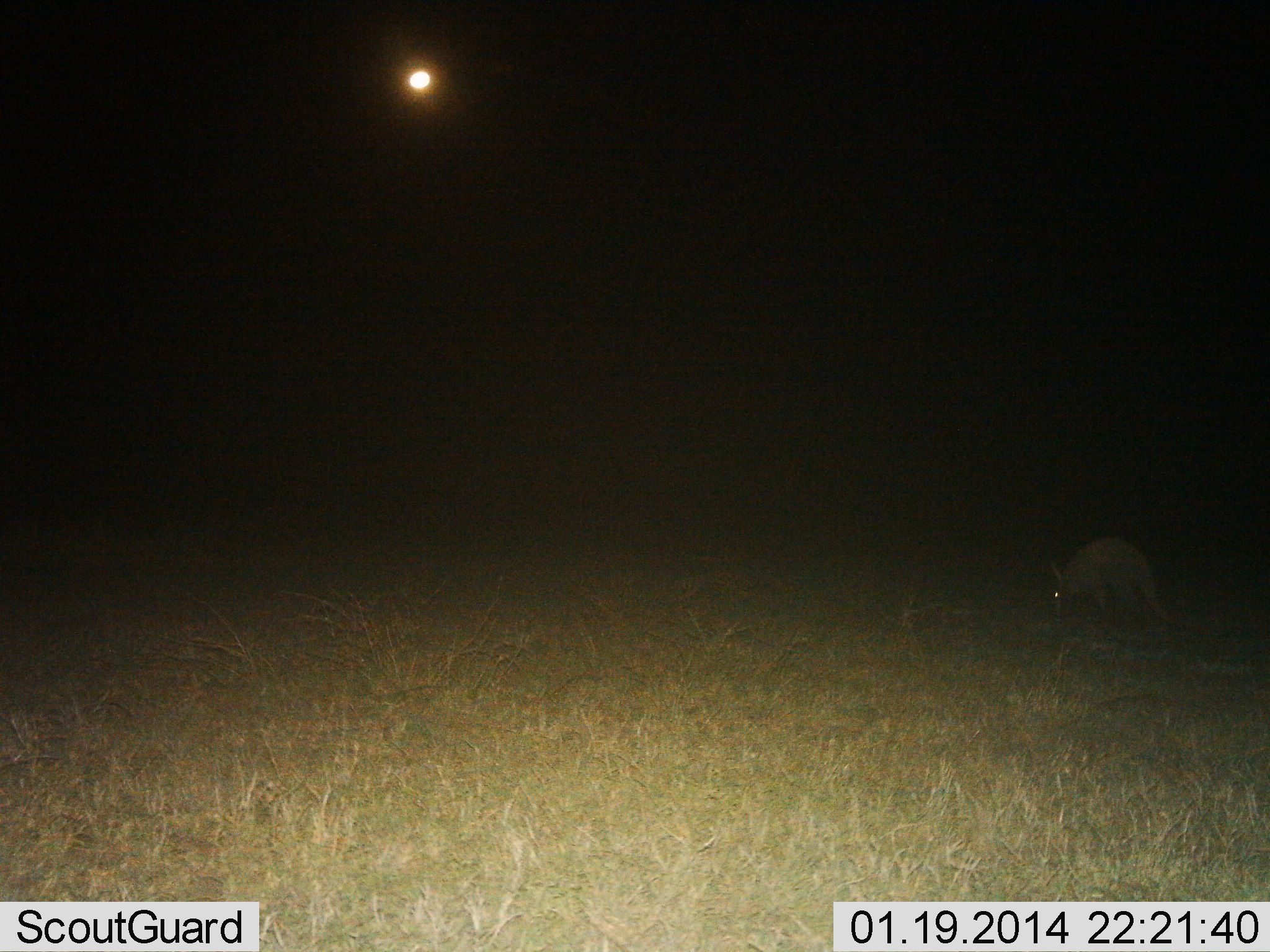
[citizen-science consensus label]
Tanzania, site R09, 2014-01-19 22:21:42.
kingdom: Animalia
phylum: Chordata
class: Mammalia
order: Tubulidentata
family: Orycteropodidae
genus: Orycteropus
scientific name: Orycteropus afer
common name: aardvark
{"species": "aardvark (Orycteropus afer)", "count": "1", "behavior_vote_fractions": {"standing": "50%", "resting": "0%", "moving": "30%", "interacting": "0%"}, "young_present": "0%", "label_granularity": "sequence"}